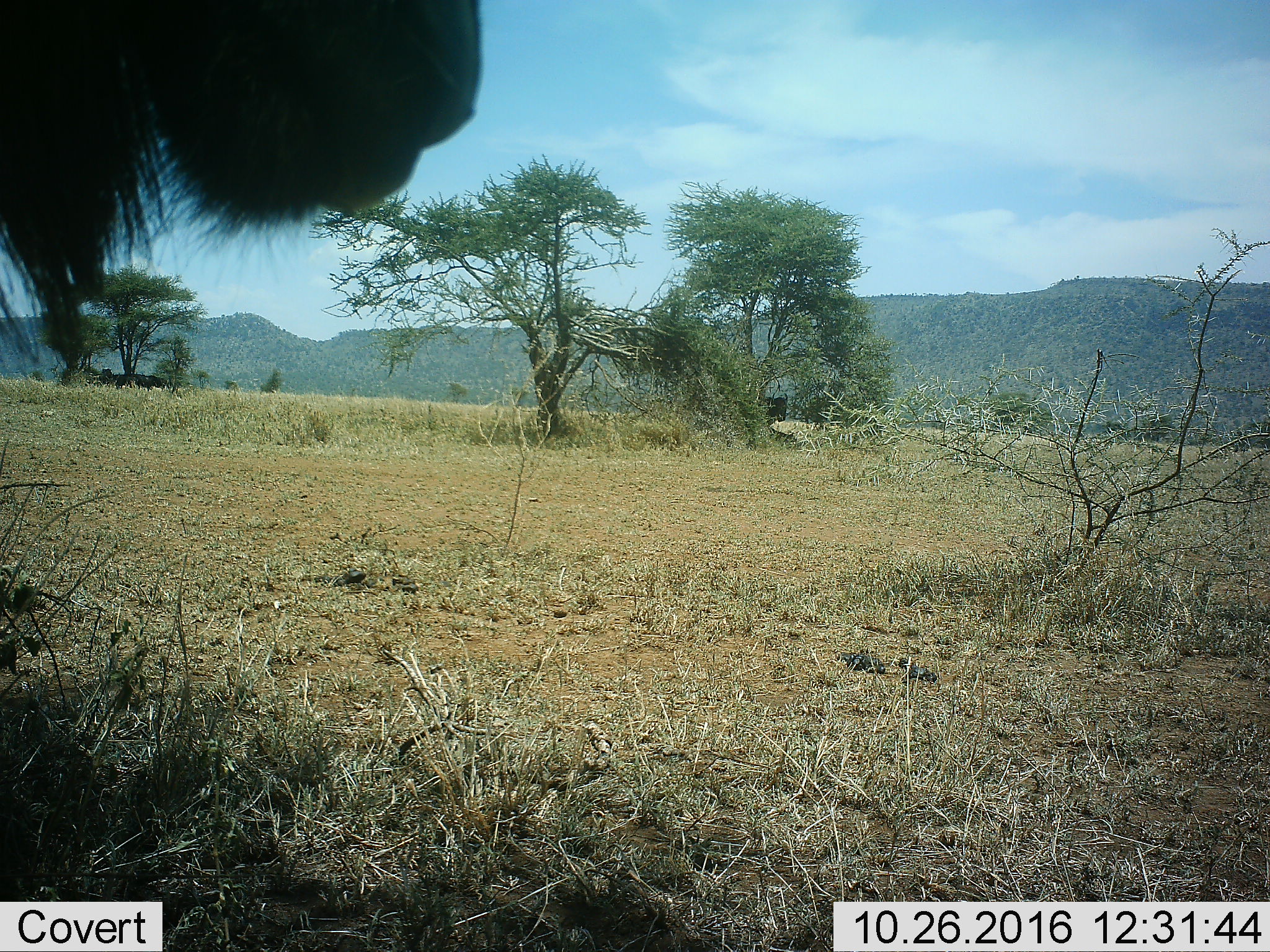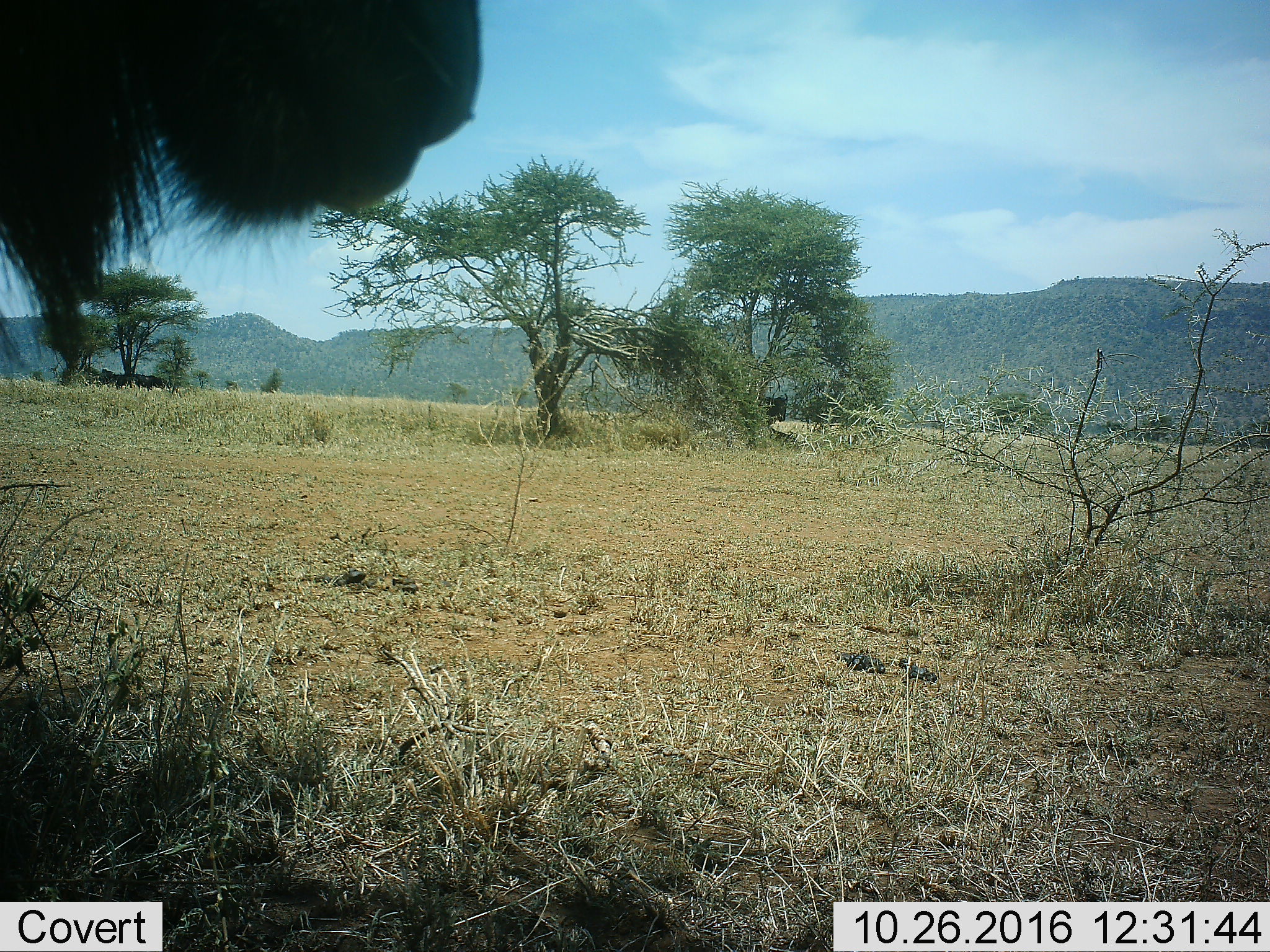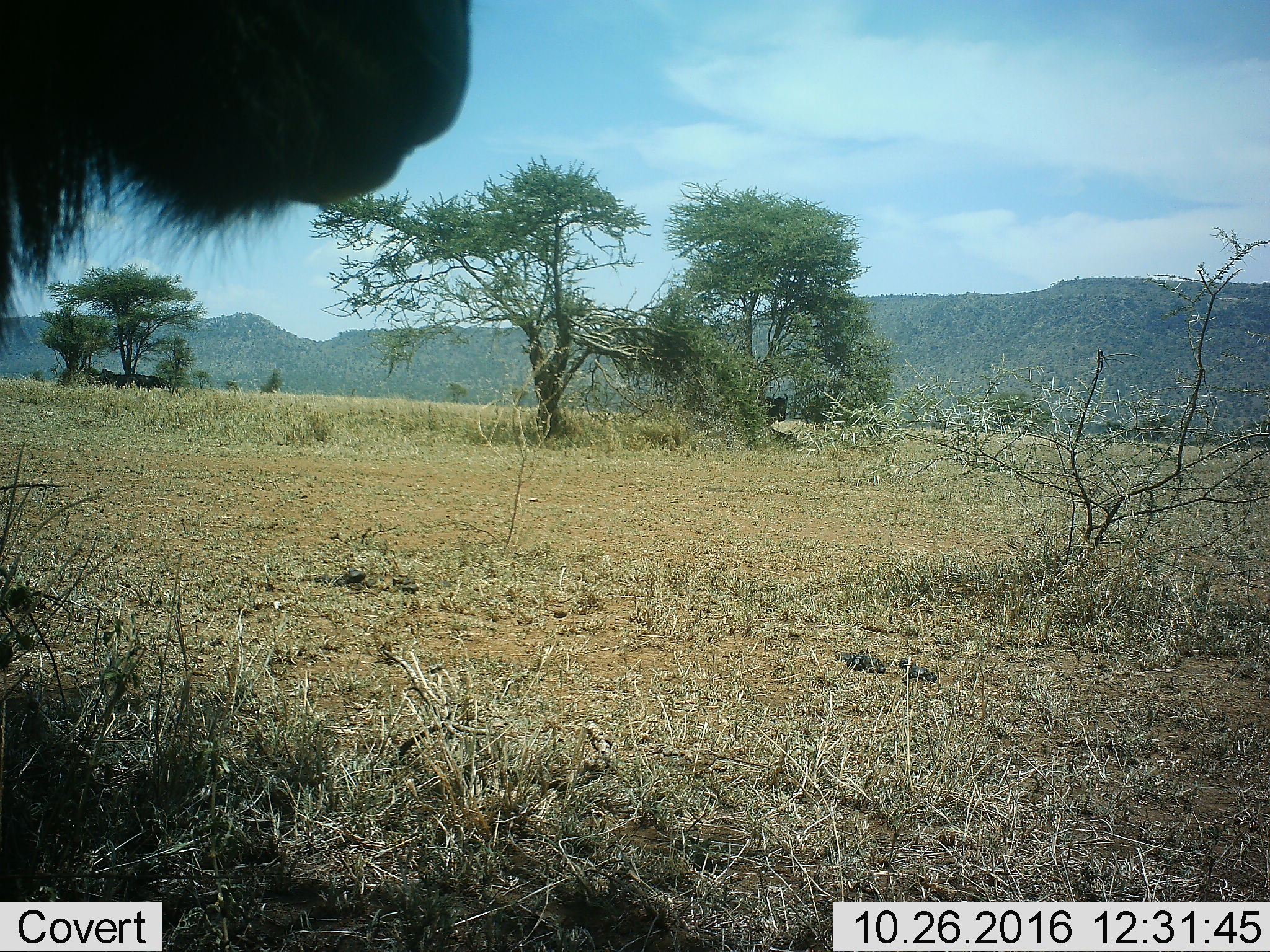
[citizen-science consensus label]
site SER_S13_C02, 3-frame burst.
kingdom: Animalia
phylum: Chordata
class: Mammalia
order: Artiodactyla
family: Bovidae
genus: Connochaetes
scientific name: Connochaetes taurinus taurinus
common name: blue wildebeest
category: wildebeestblue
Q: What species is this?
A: Wildebeestblue (blue wildebeest) (Connochaetes taurinus taurinus).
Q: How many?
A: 1.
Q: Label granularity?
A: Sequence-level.